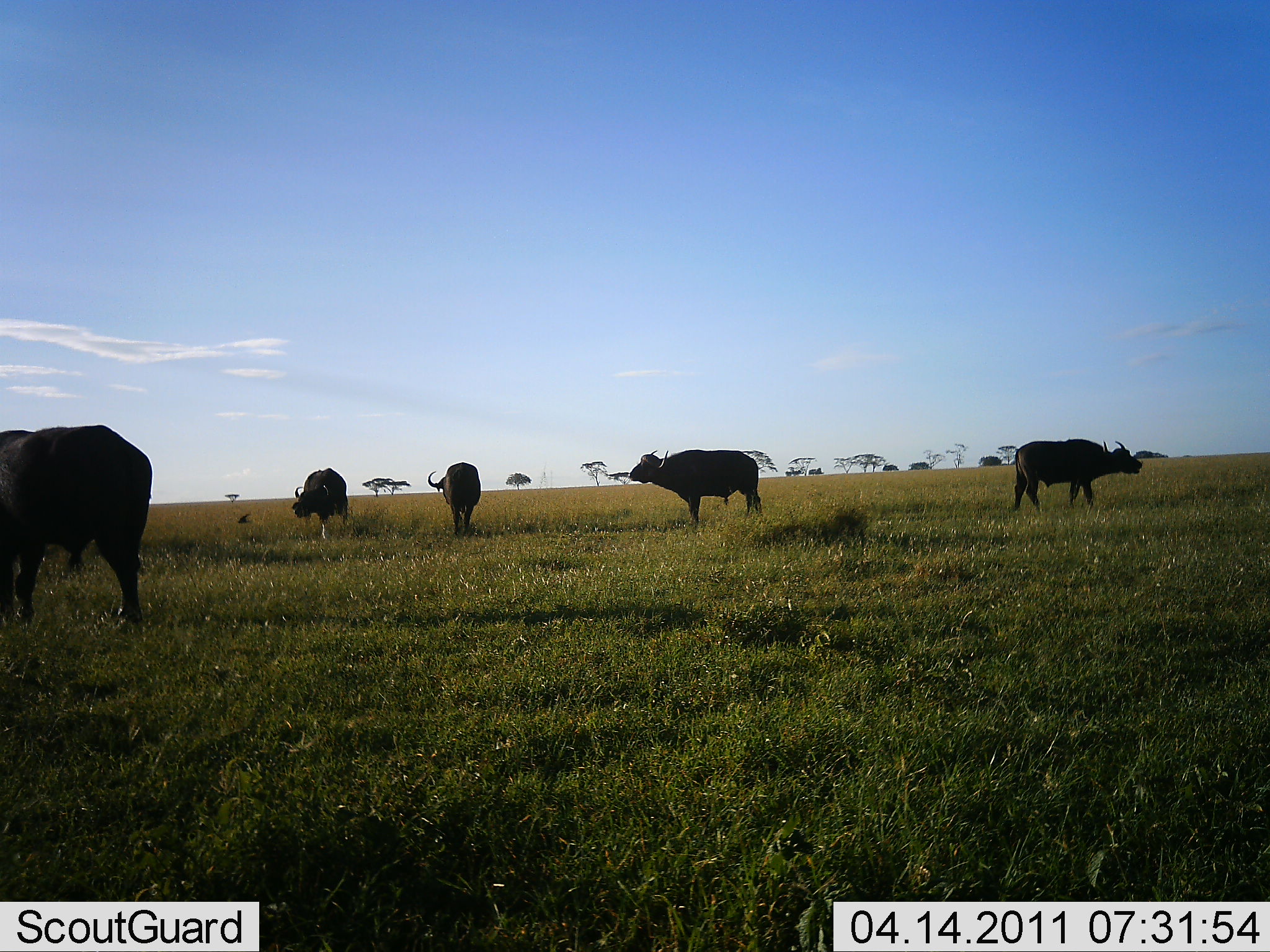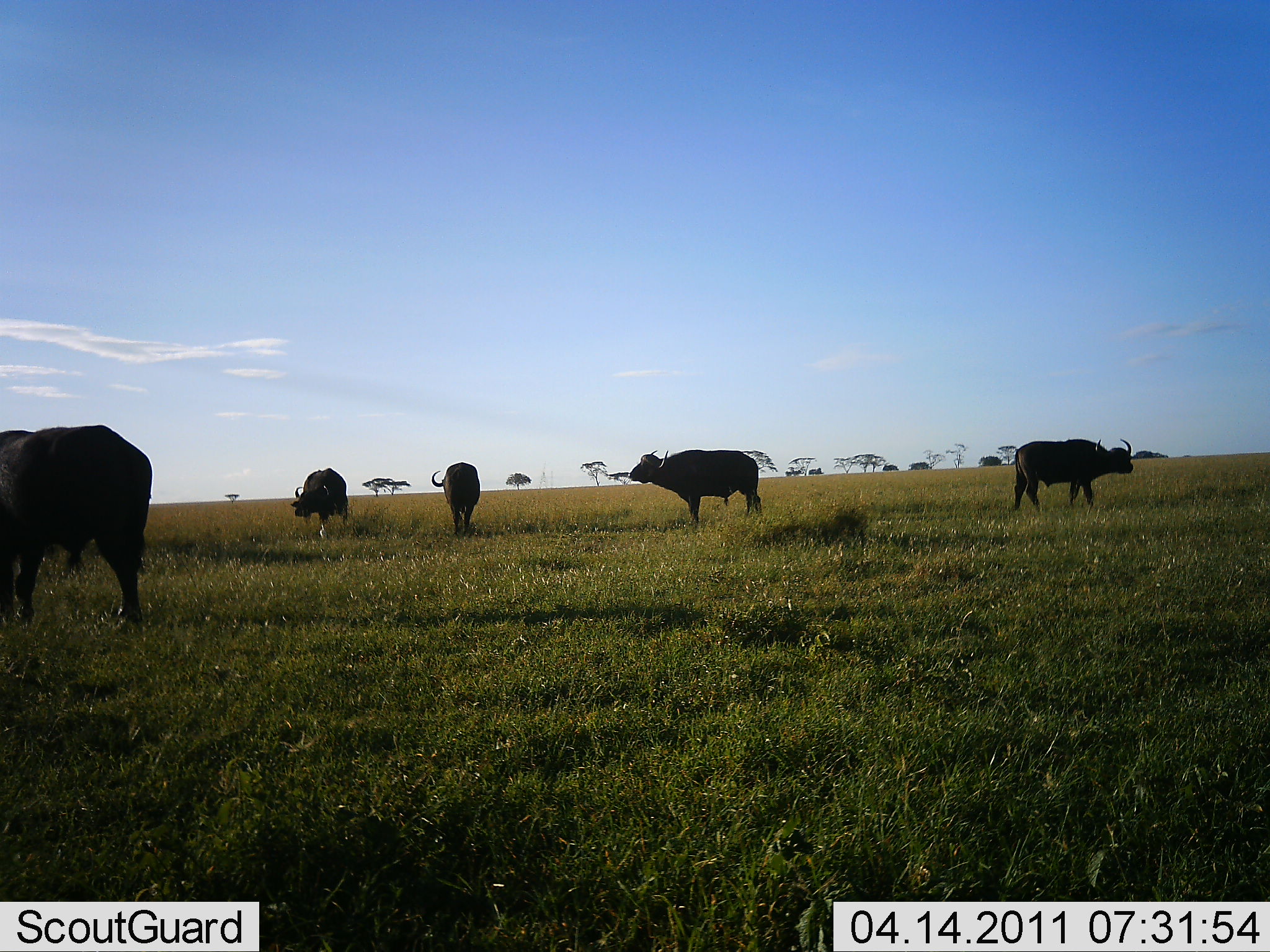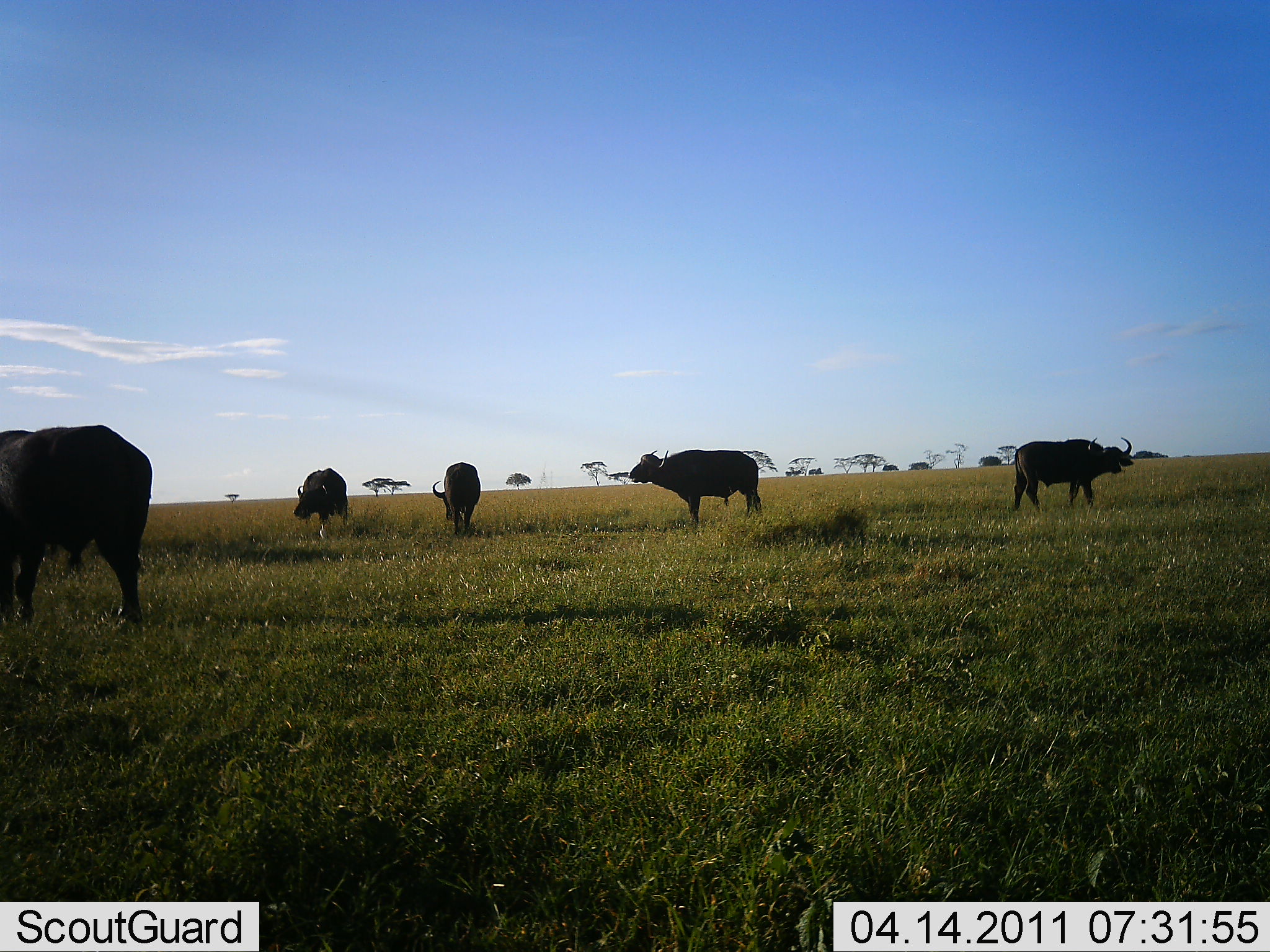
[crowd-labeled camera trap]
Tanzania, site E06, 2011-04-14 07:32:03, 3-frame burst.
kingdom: Animalia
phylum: Chordata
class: Mammalia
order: Artiodactyla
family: Bovidae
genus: Syncerus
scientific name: Syncerus caffer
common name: cape buffalo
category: buffalo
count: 5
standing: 82%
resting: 0%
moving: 0%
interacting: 0%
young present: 0%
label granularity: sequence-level